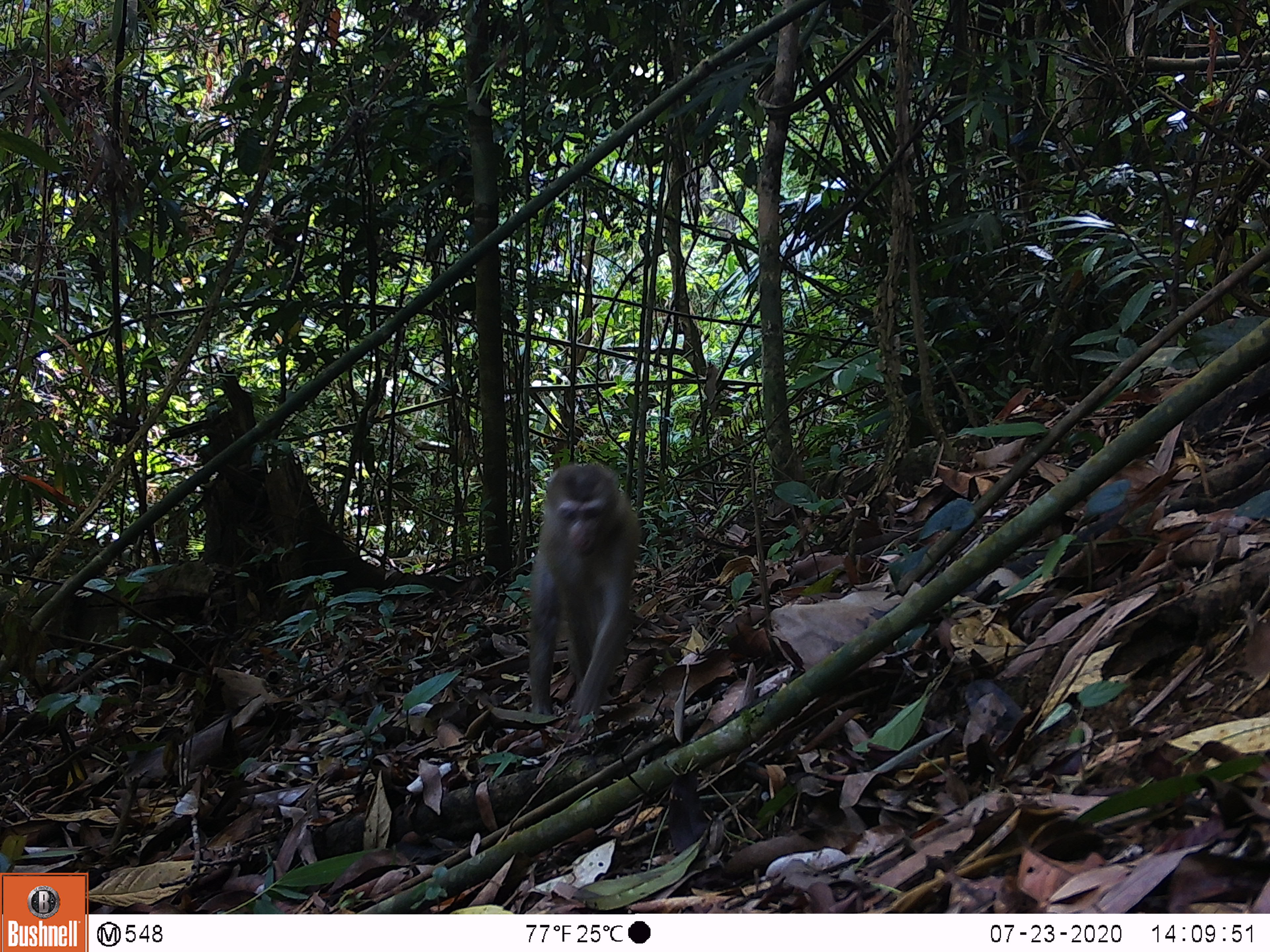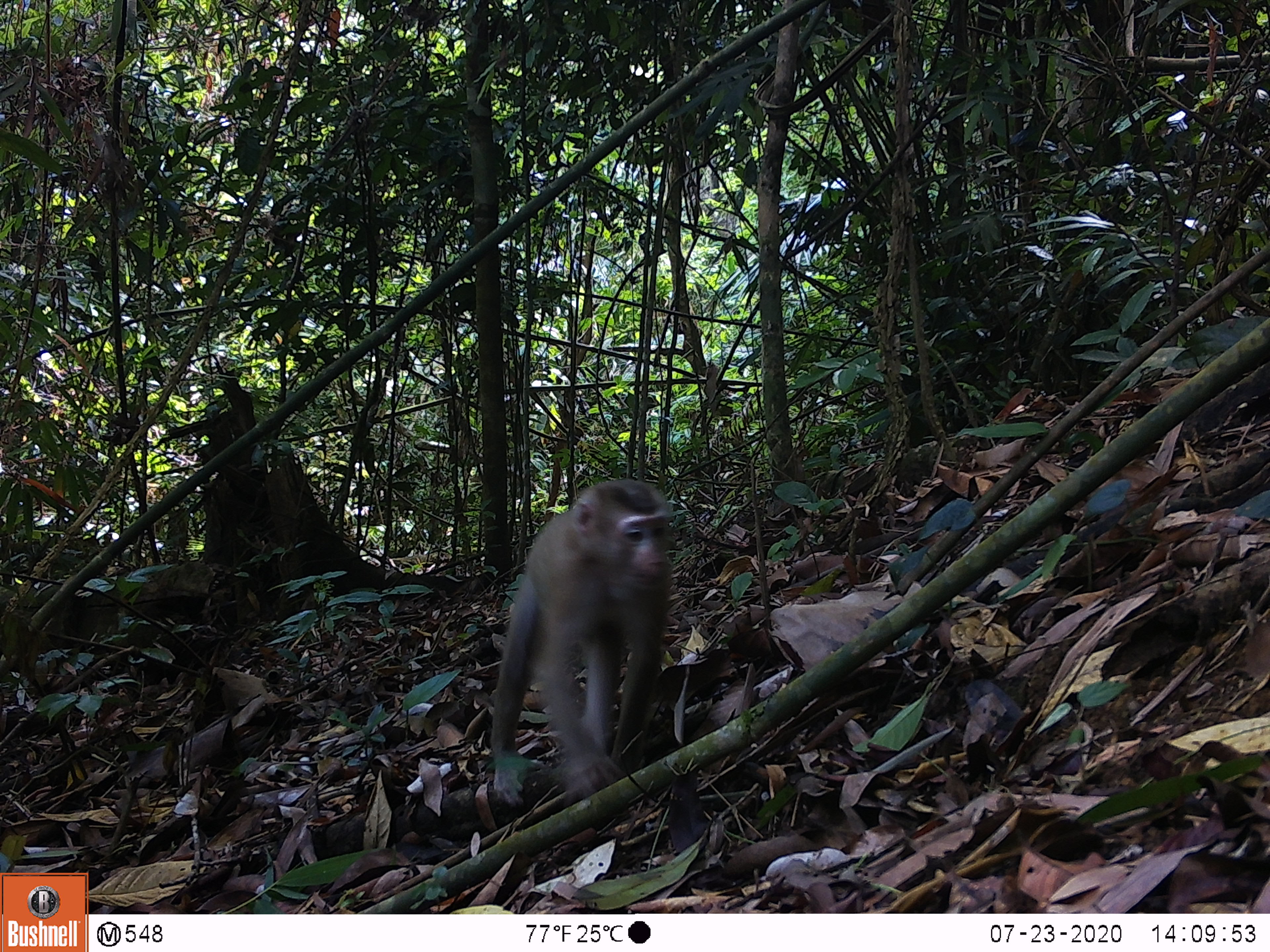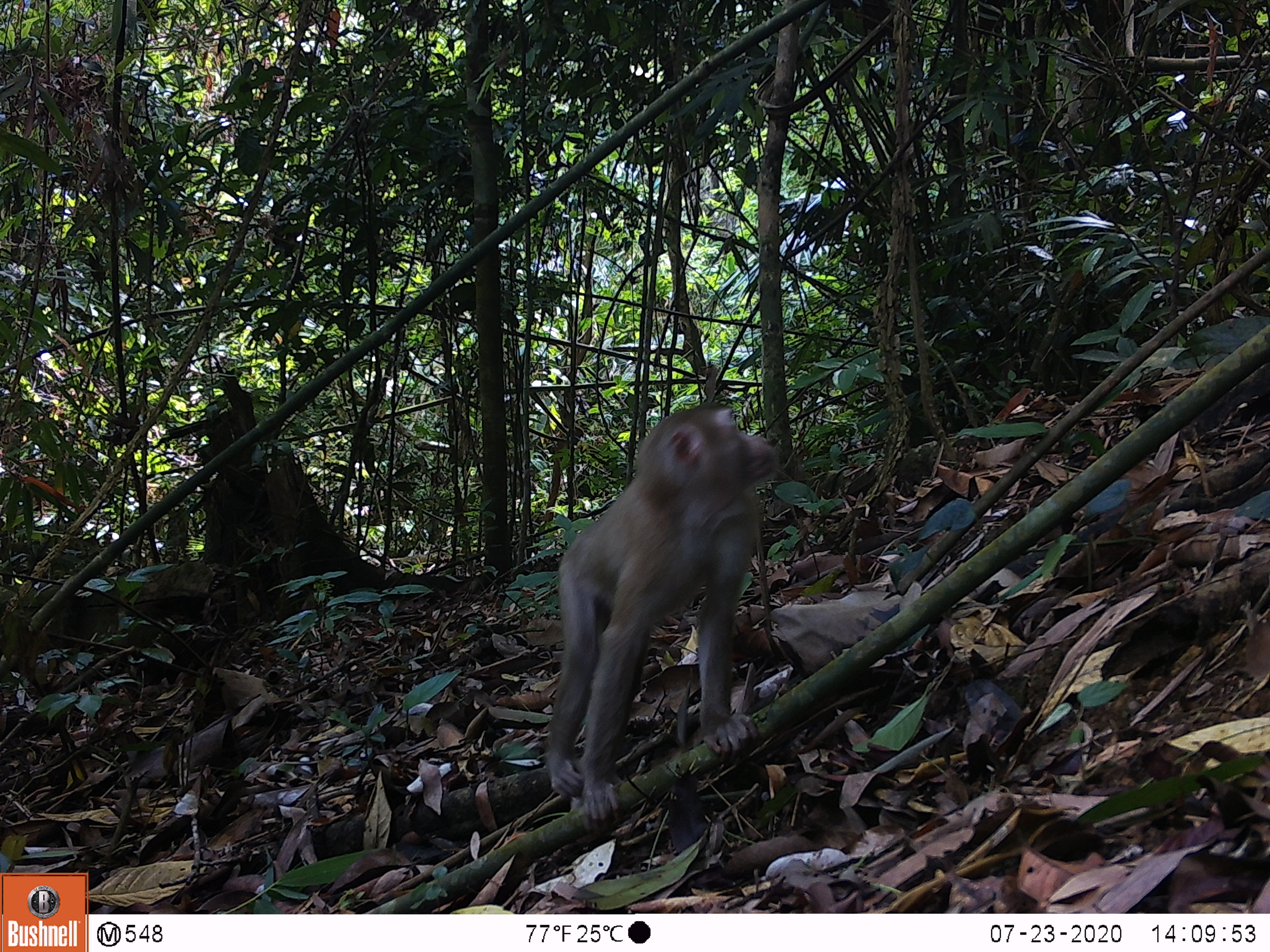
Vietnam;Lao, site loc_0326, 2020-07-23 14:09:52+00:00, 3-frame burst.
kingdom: Animalia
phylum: Chordata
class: Mammalia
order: Primates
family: Cercopithecidae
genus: Macaca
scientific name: Macaca nemestrina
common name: pig-tailed macaque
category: pig tailed macaque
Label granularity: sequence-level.